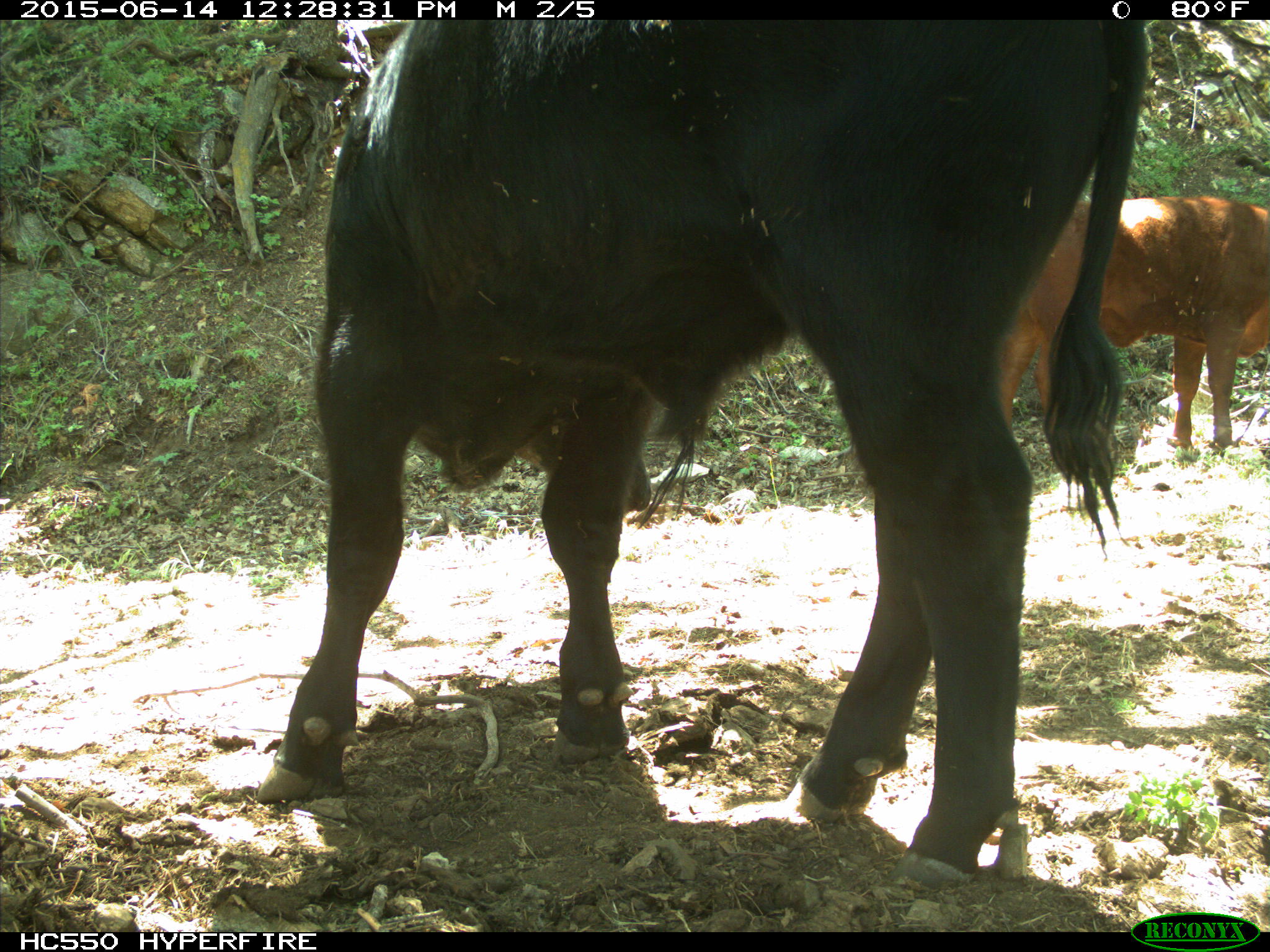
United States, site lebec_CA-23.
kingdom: Animalia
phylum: Chordata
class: Mammalia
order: Artiodactyla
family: Bovidae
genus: Bos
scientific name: Bos taurus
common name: domestic cow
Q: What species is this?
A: Bos taurus (domestic cow).